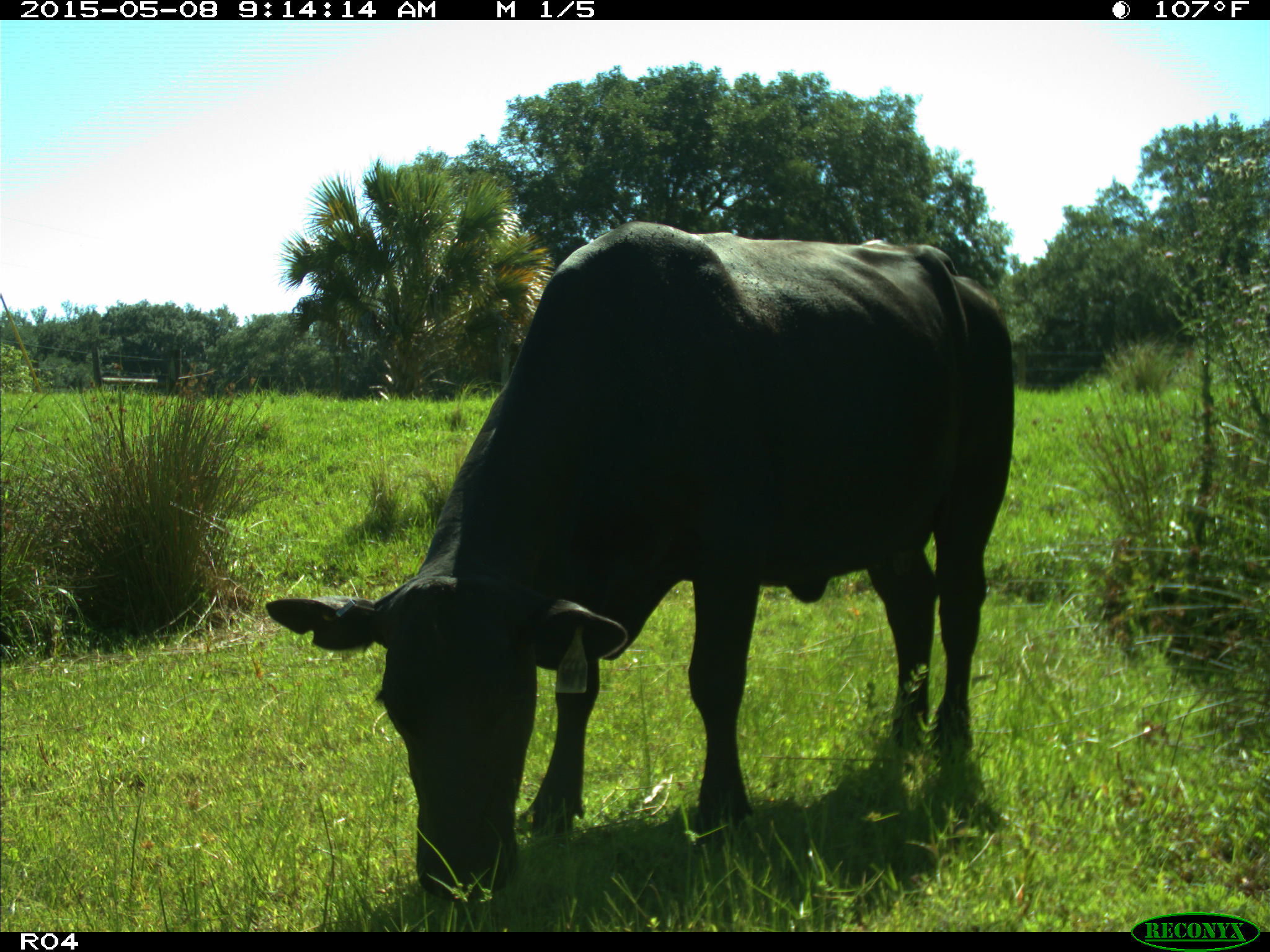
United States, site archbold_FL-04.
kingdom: Animalia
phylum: Chordata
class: Mammalia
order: Artiodactyla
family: Bovidae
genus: Bos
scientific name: Bos taurus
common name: domestic cow